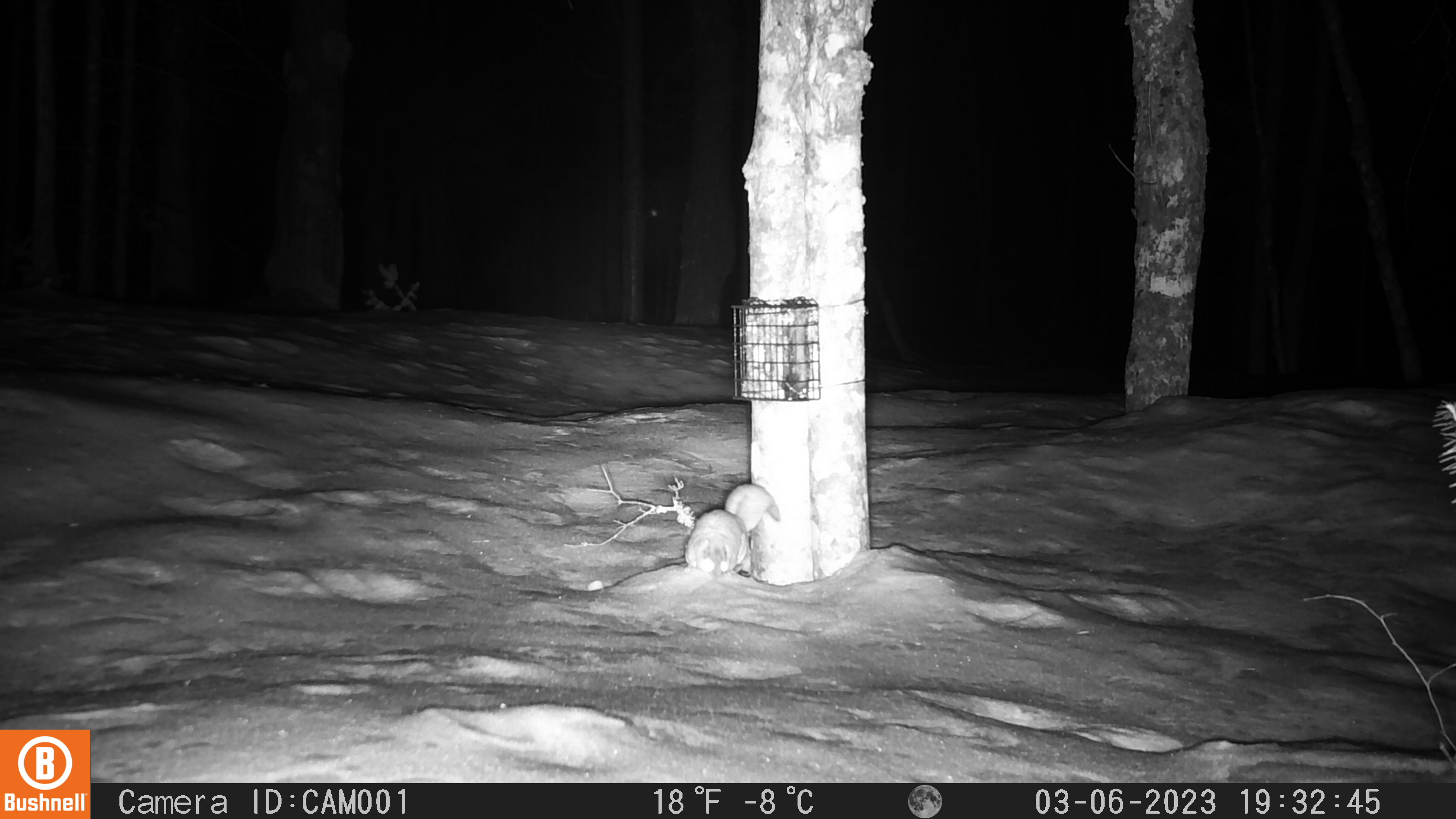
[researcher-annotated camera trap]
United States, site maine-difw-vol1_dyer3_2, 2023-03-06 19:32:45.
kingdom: Animalia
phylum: Chordata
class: Mammalia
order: Rodentia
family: Sciuridae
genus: Glaucomys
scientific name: Glaucomys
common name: flying squirrel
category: flying squirrel sp.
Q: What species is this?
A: Flying squirrel sp. (flying squirrel) (Glaucomys).